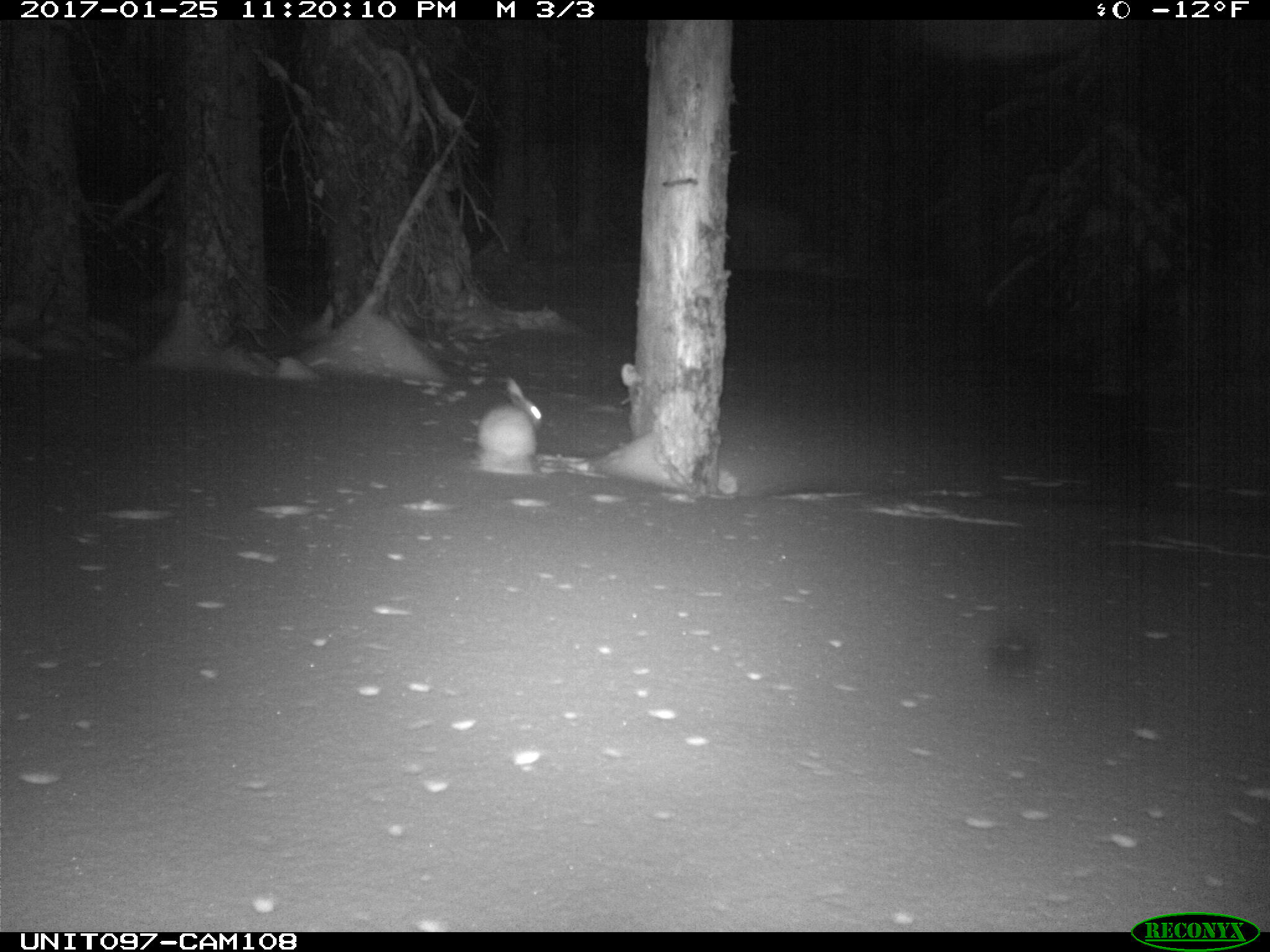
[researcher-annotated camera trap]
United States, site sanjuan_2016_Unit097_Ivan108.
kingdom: Animalia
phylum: Chordata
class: Mammalia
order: Lagomorpha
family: Leporidae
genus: Lepus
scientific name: Lepus americanus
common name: snowshoe hare